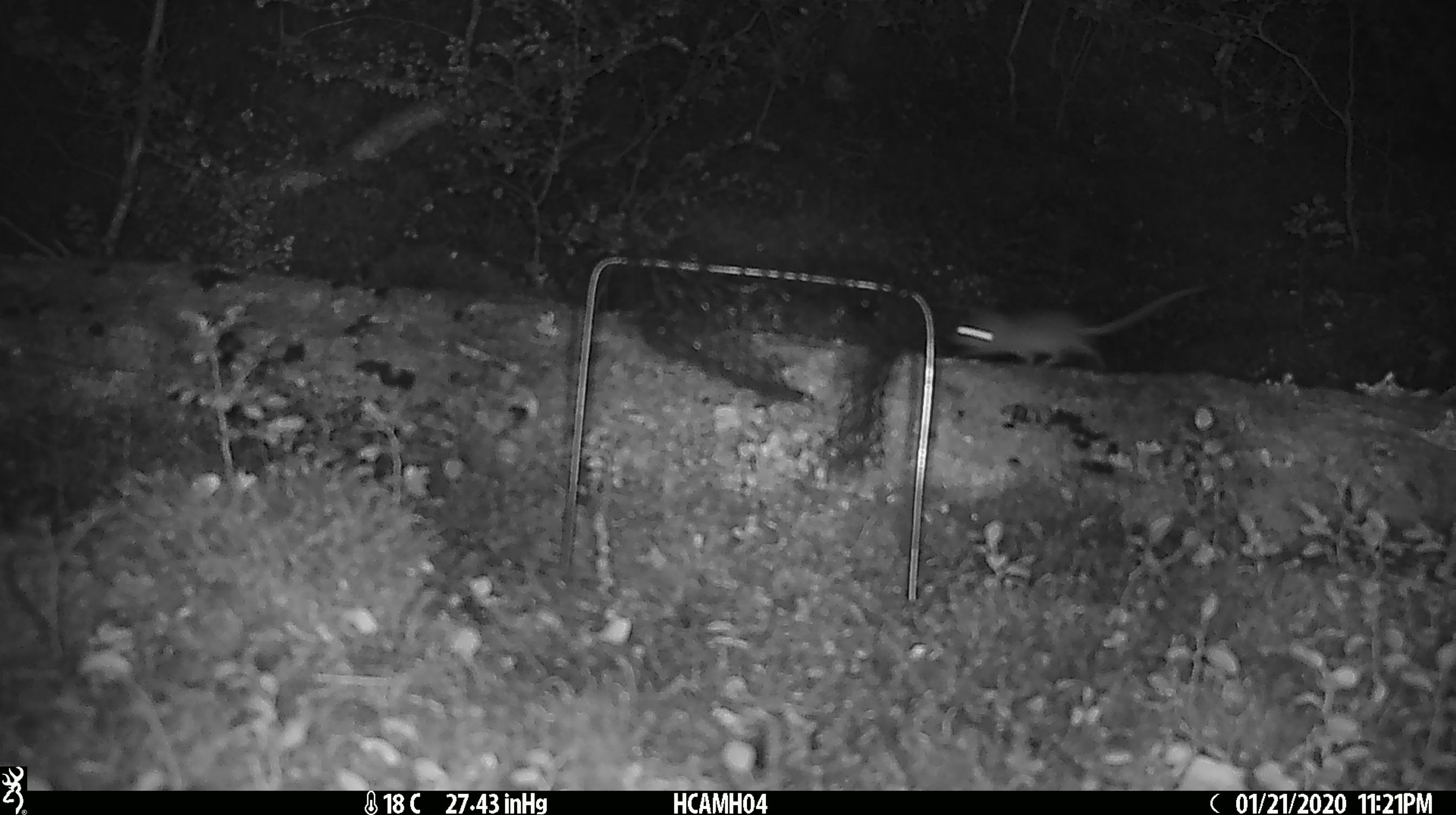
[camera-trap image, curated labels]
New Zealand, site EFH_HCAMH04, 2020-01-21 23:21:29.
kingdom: Animalia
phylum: Chordata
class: Mammalia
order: Rodentia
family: Muridae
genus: Mus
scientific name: Mus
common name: mouse